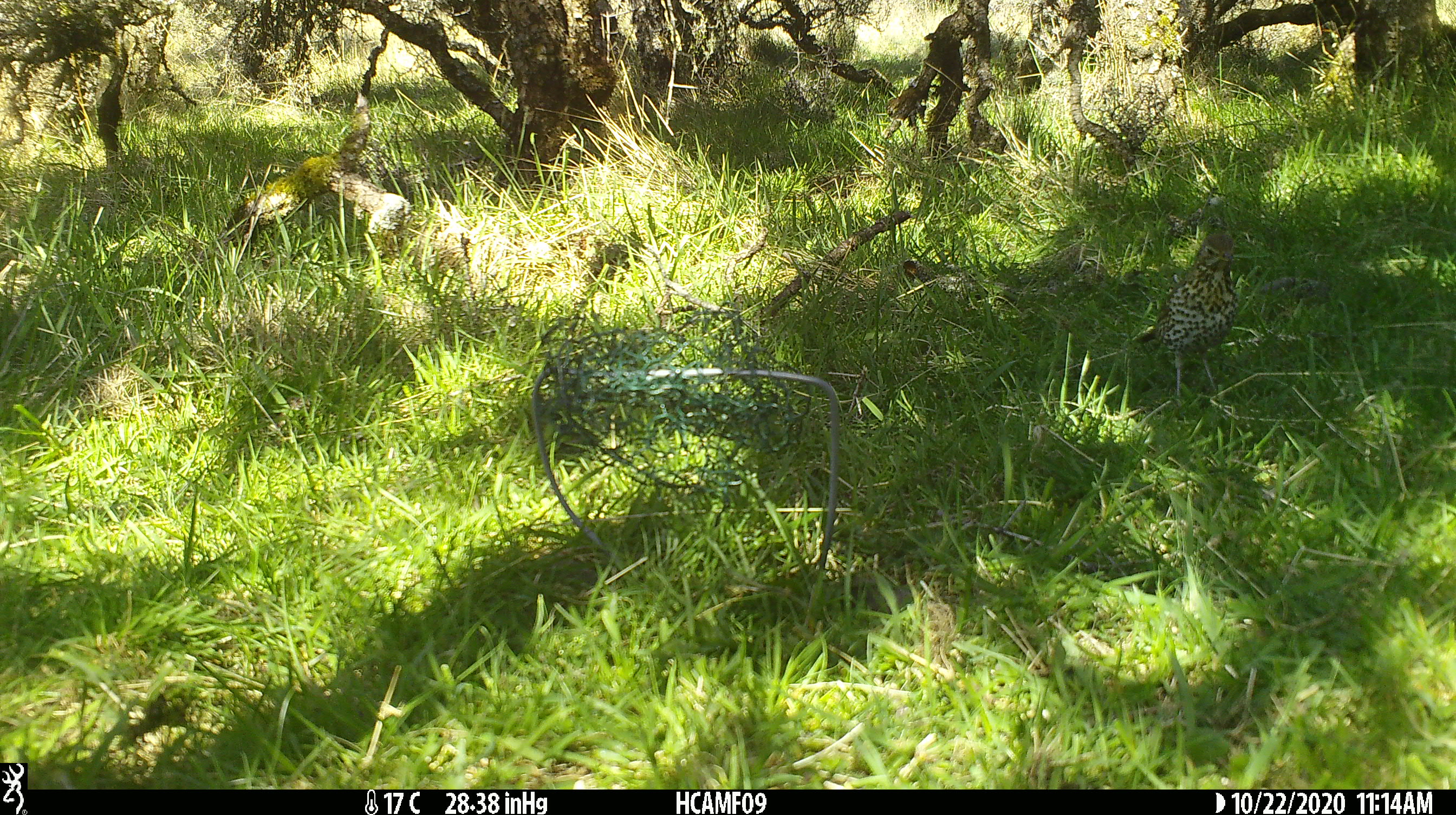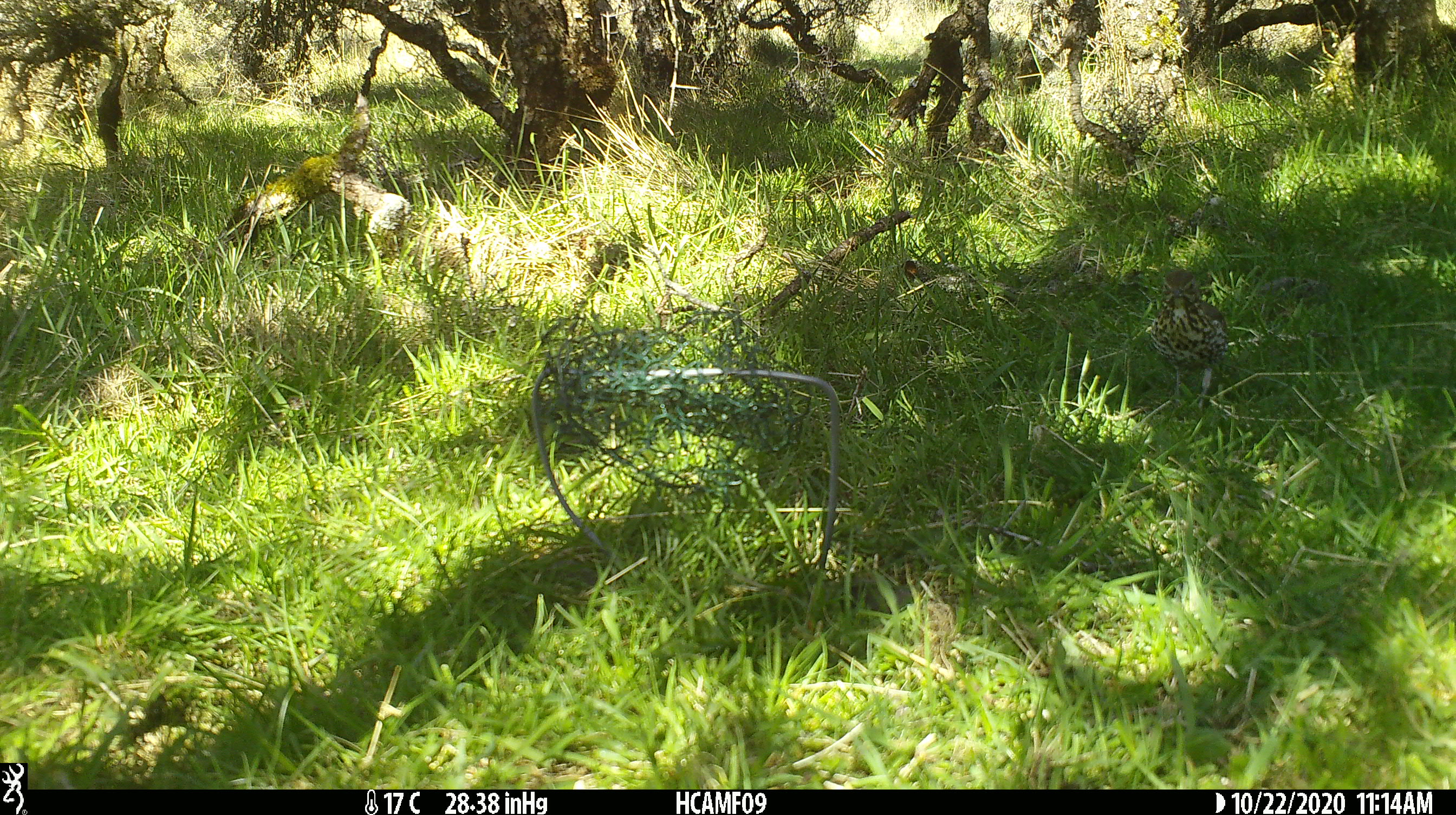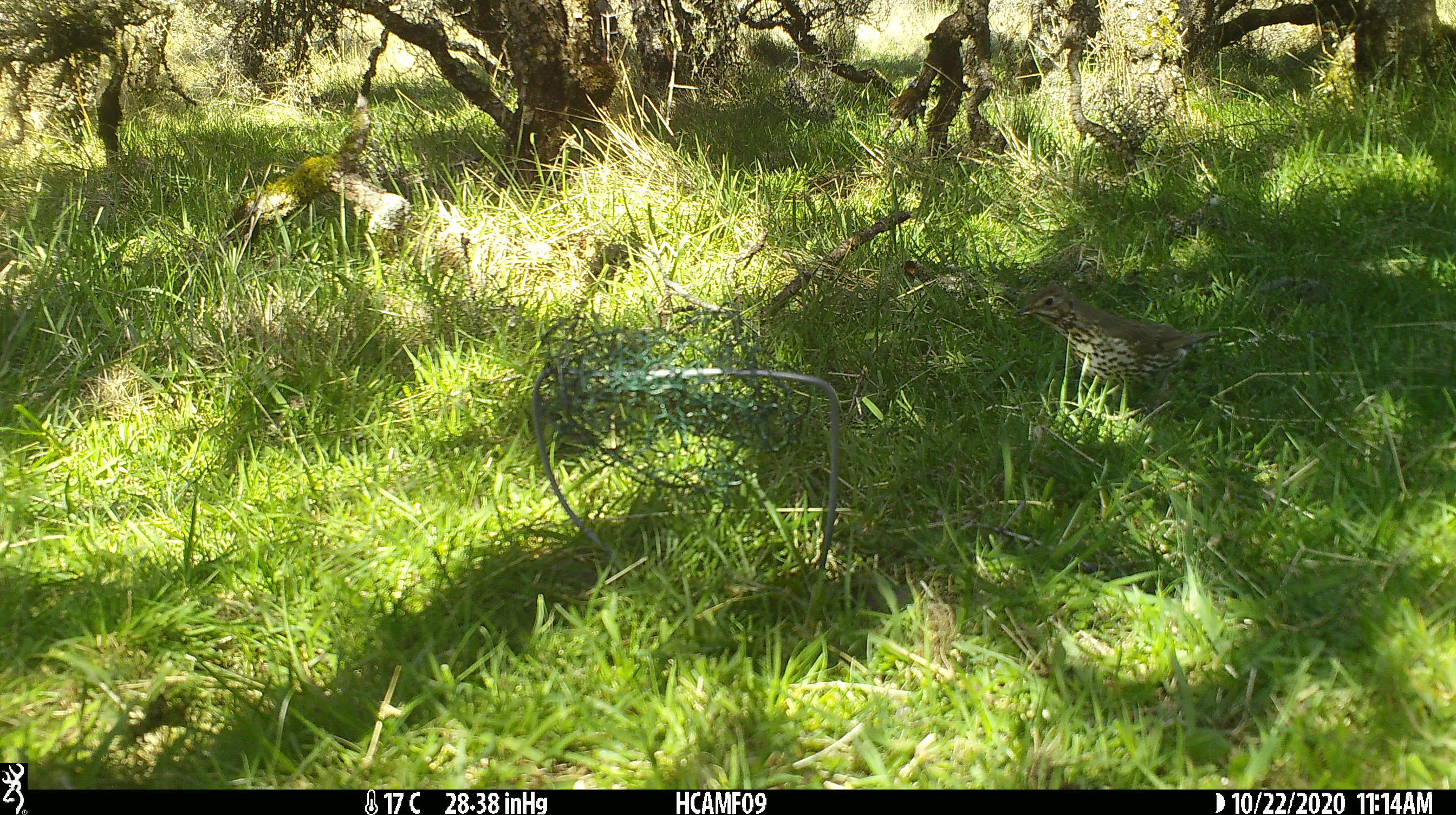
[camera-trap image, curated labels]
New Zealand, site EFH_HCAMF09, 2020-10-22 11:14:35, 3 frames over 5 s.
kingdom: Animalia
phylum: Chordata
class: Aves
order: Passeriformes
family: Turdidae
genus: Turdus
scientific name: Turdus philomelos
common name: song thrush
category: thrush